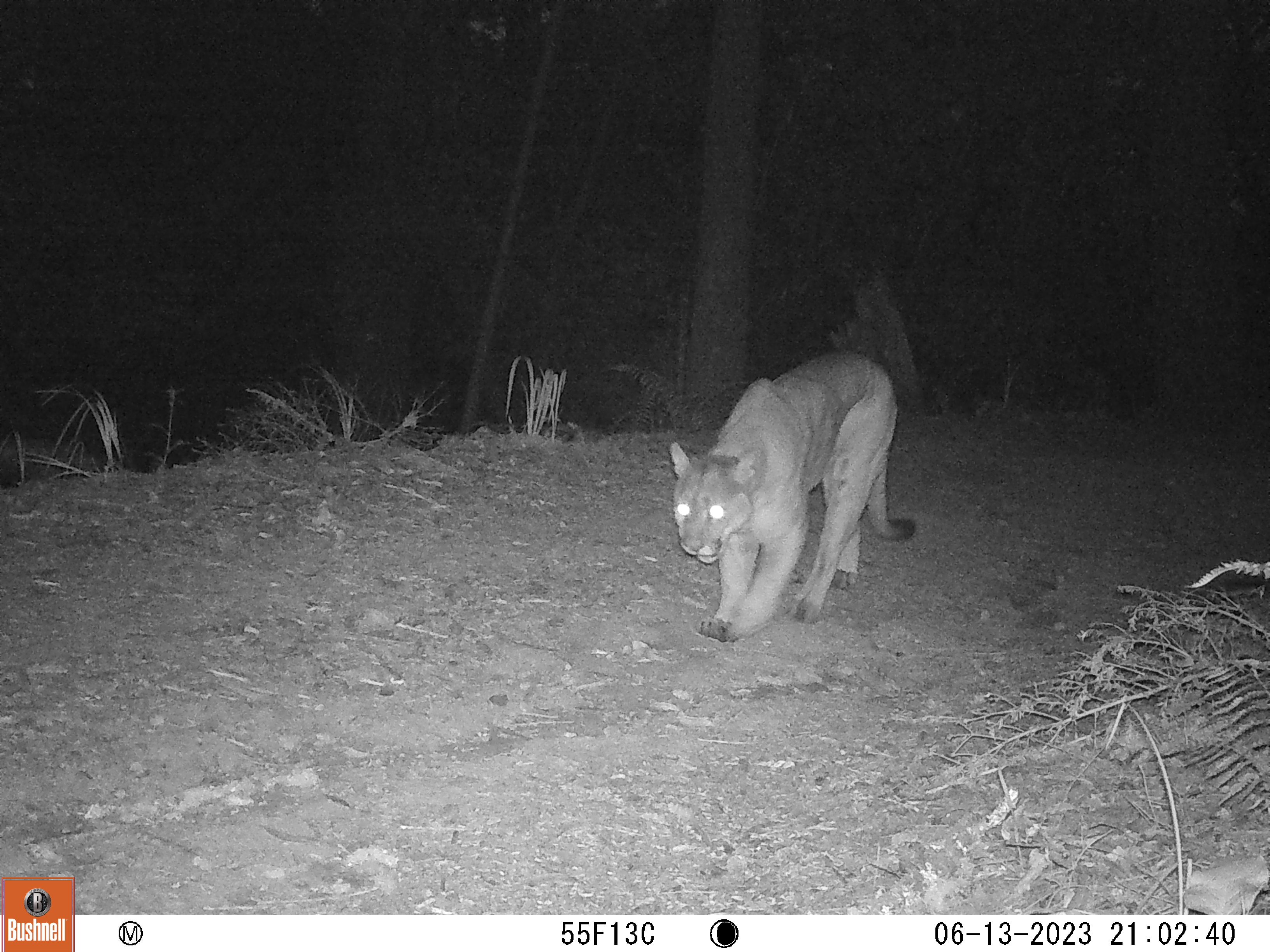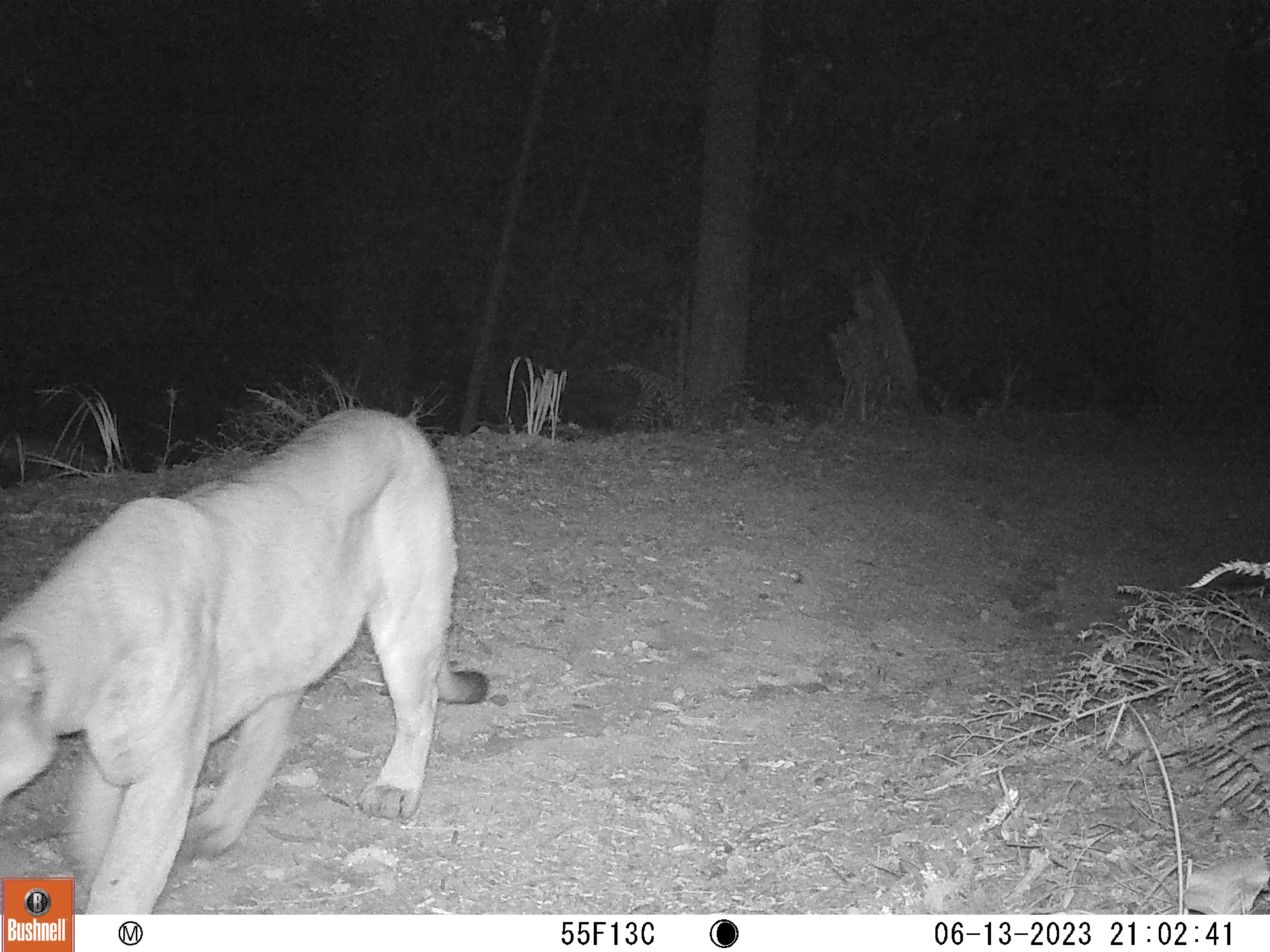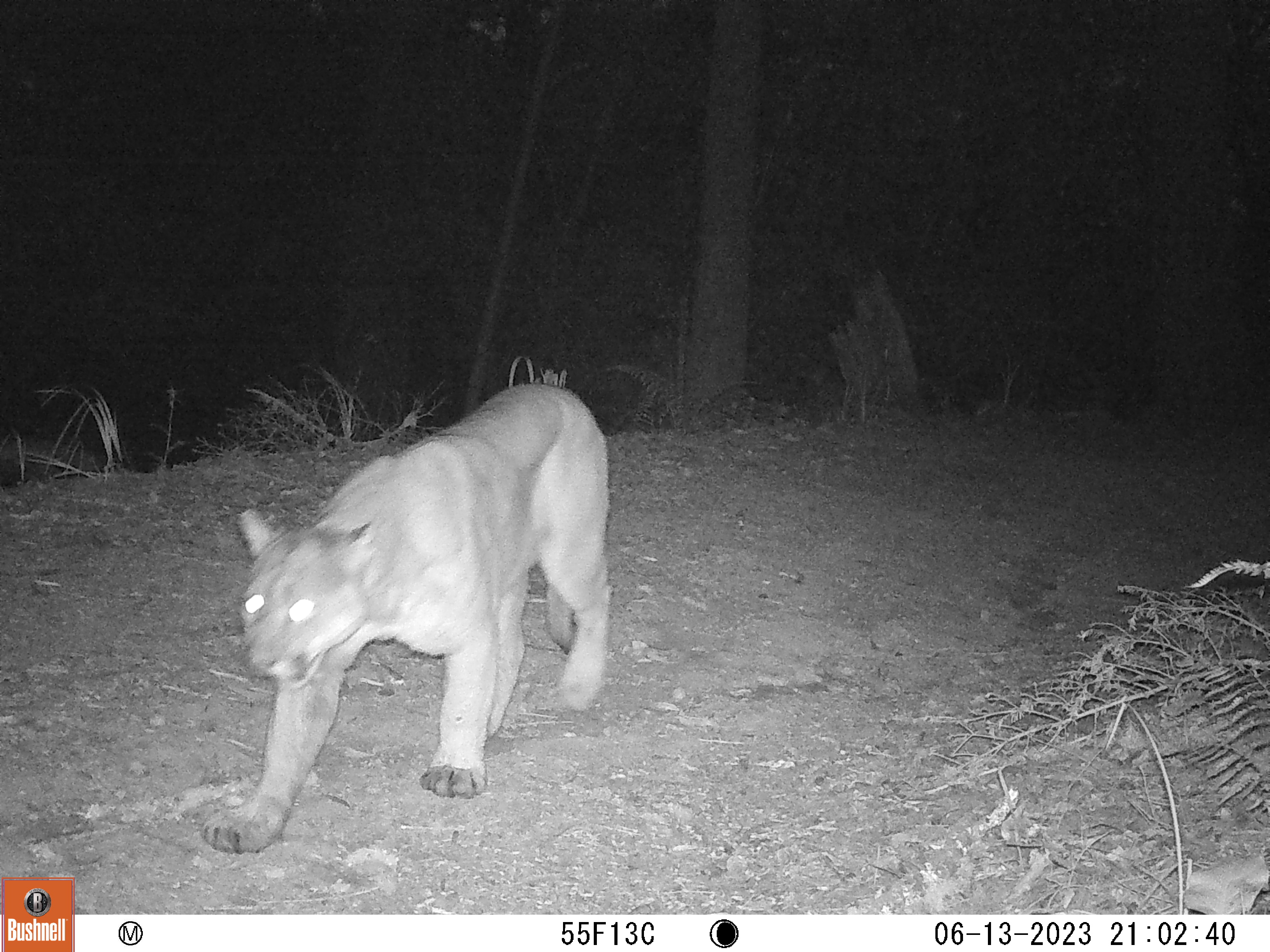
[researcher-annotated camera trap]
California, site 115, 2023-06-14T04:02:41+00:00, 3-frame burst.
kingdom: Animalia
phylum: Chordata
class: Mammalia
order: Carnivora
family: Felidae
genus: Puma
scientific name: Puma concolor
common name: puma